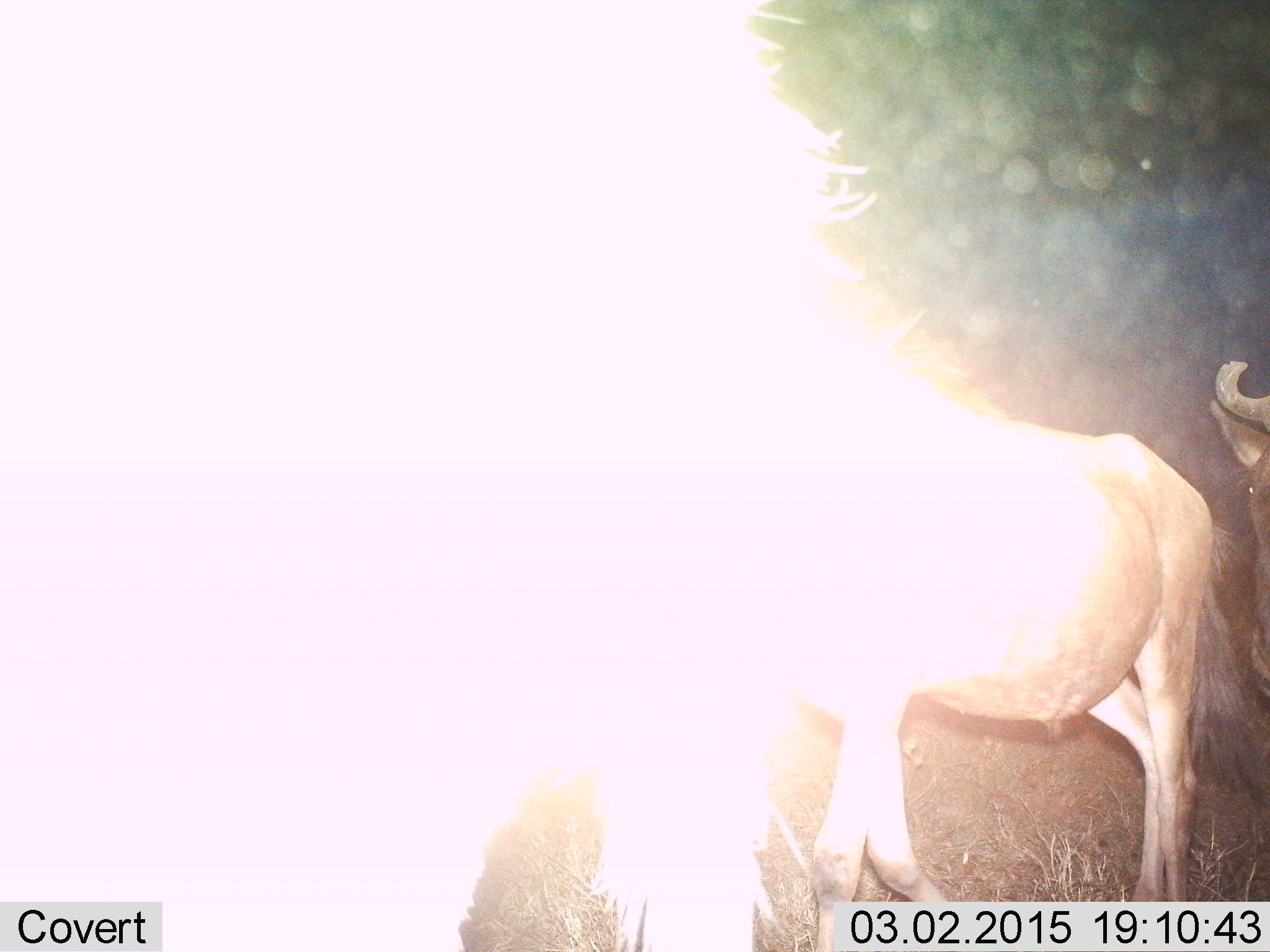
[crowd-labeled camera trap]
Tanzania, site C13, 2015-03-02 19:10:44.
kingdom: Animalia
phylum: Chordata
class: Mammalia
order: Artiodactyla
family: Bovidae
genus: Connochaetes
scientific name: Connochaetes taurinus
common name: blue wildebeest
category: wildebeest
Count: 3.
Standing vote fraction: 70%.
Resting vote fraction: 0%.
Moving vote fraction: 40%.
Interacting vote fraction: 0%.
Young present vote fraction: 0%.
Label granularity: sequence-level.